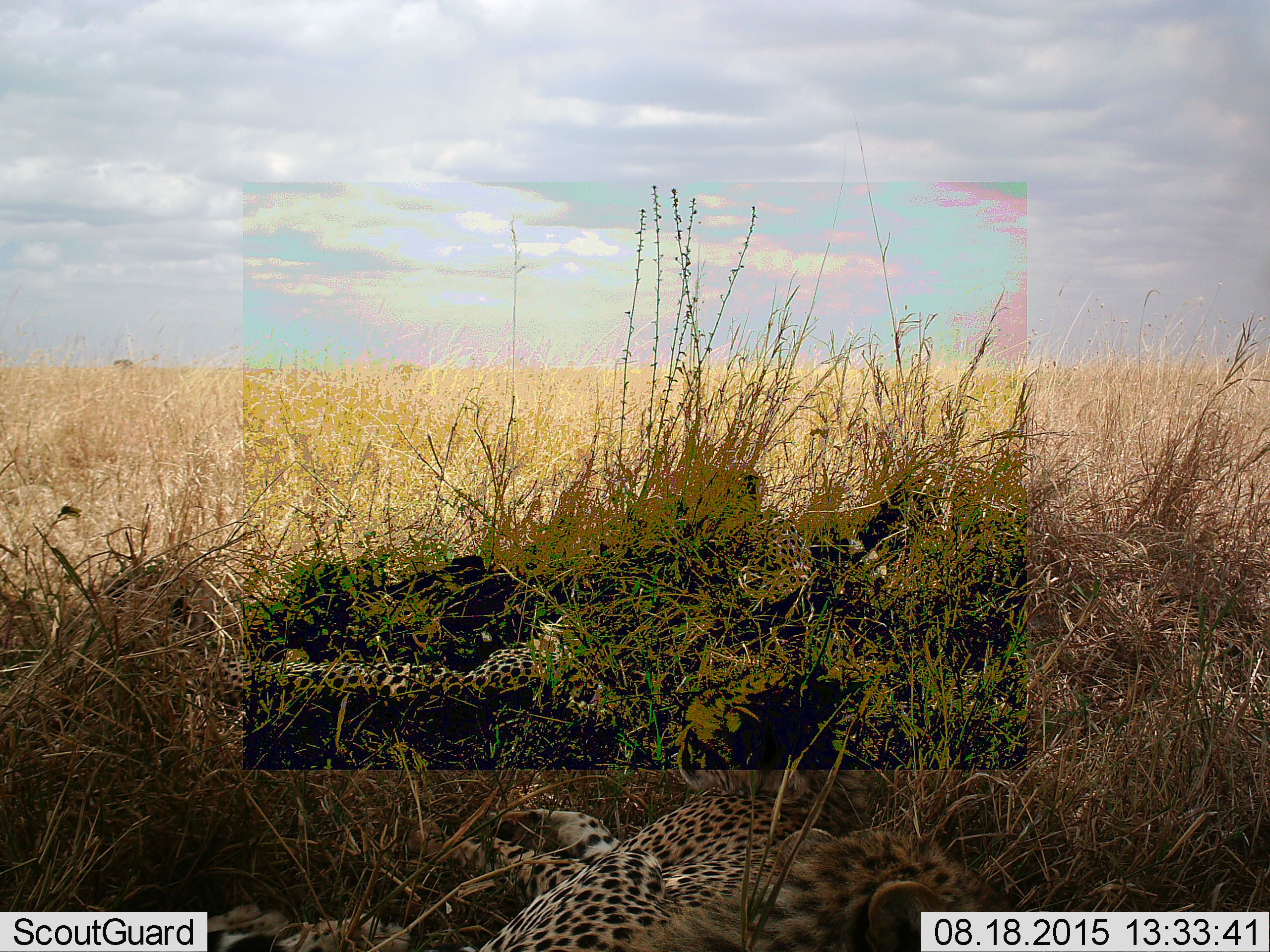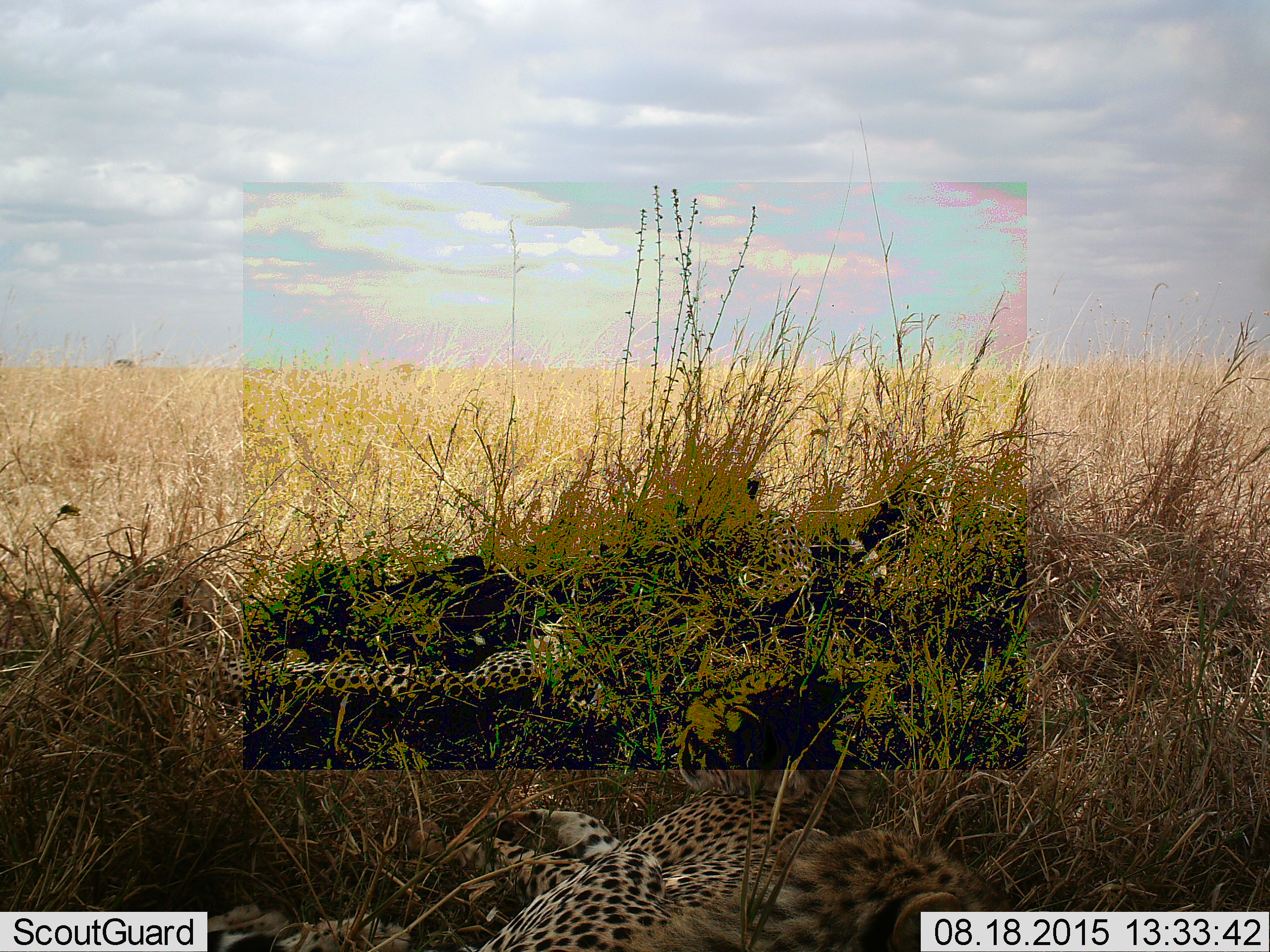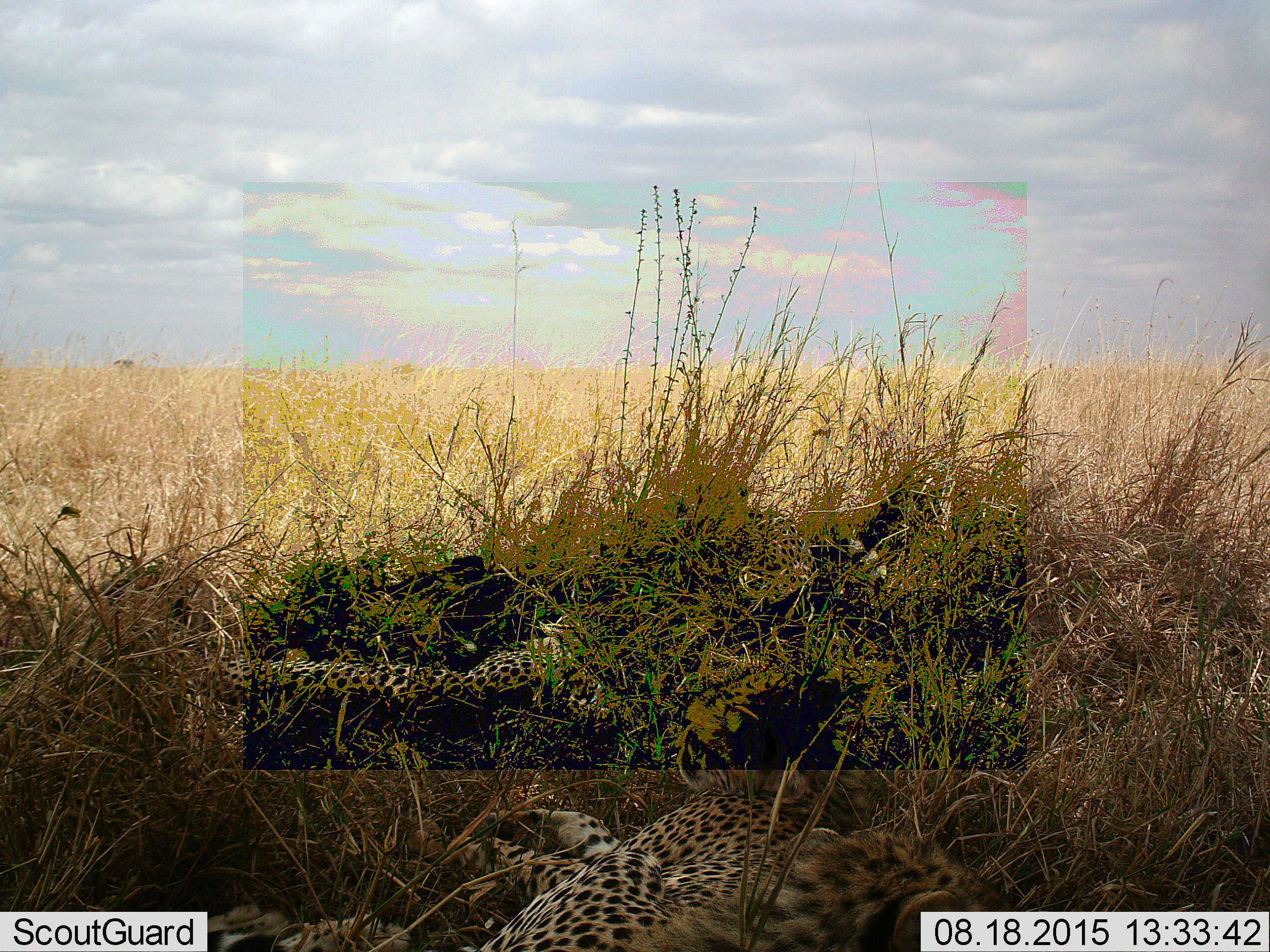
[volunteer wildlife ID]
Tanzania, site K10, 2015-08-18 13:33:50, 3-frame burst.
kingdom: Animalia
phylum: Chordata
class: Mammalia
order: Carnivora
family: Felidae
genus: Acinonyx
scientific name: Acinonyx jubatus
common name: cheetah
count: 3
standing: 0%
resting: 100%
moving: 0%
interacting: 0%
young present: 33%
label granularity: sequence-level